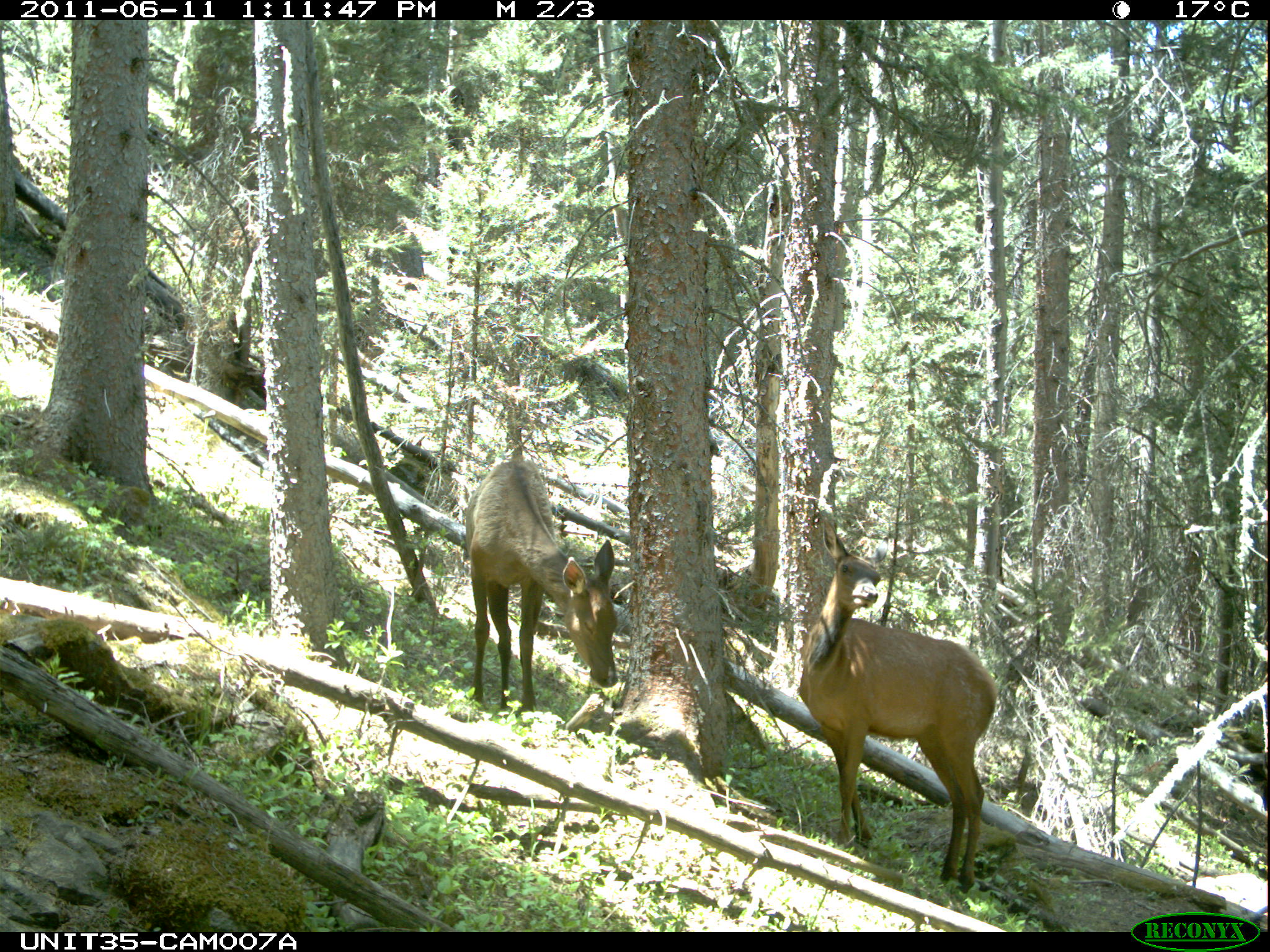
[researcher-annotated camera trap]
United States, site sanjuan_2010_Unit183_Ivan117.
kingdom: Animalia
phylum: Chordata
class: Mammalia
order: Artiodactyla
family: Cervidae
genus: Cervus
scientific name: Cervus elaphus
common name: red deer